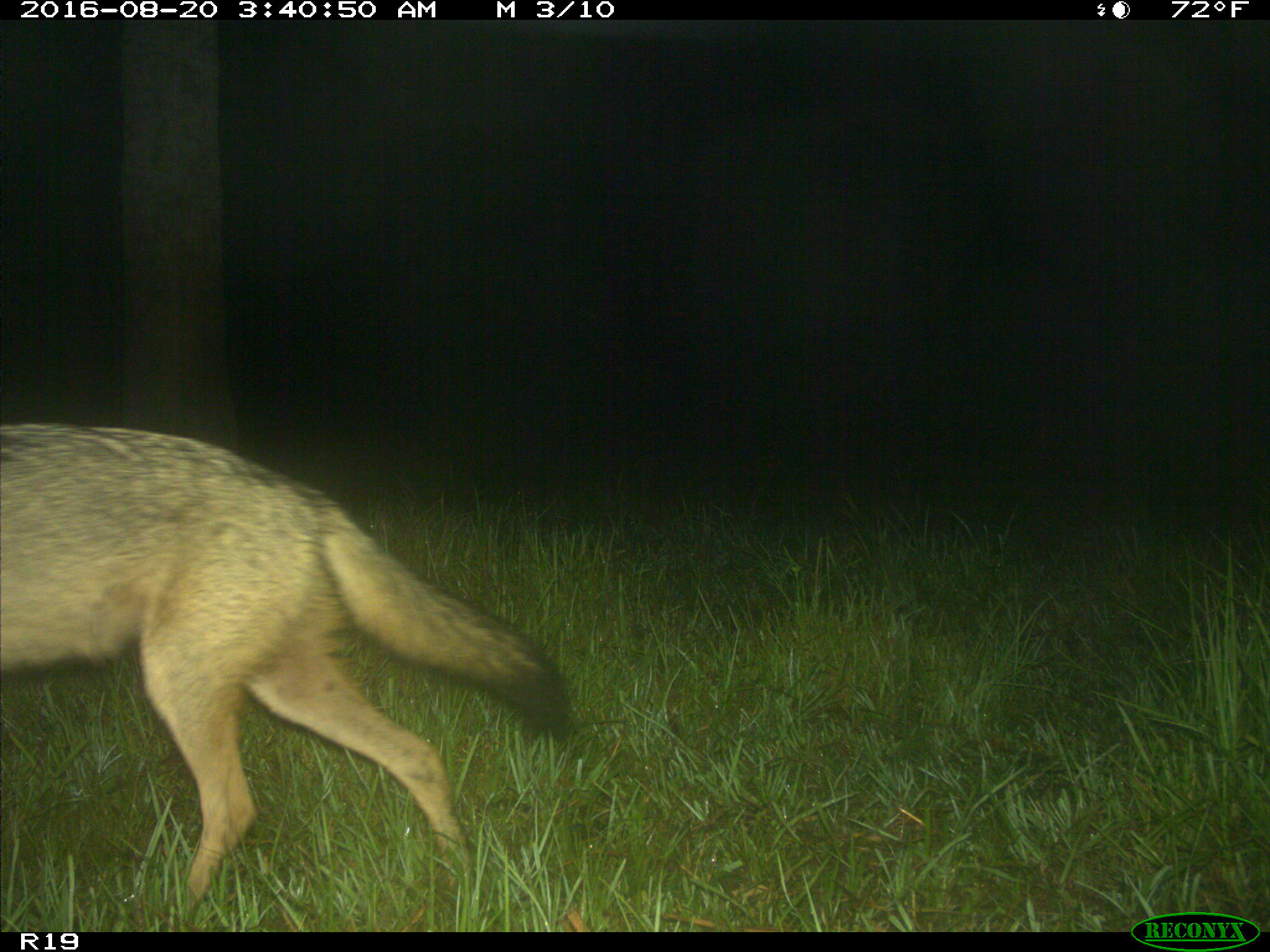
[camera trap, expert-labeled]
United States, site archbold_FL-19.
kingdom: Animalia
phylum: Chordata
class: Mammalia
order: Carnivora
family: Canidae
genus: Canis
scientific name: Canis latrans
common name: coyote